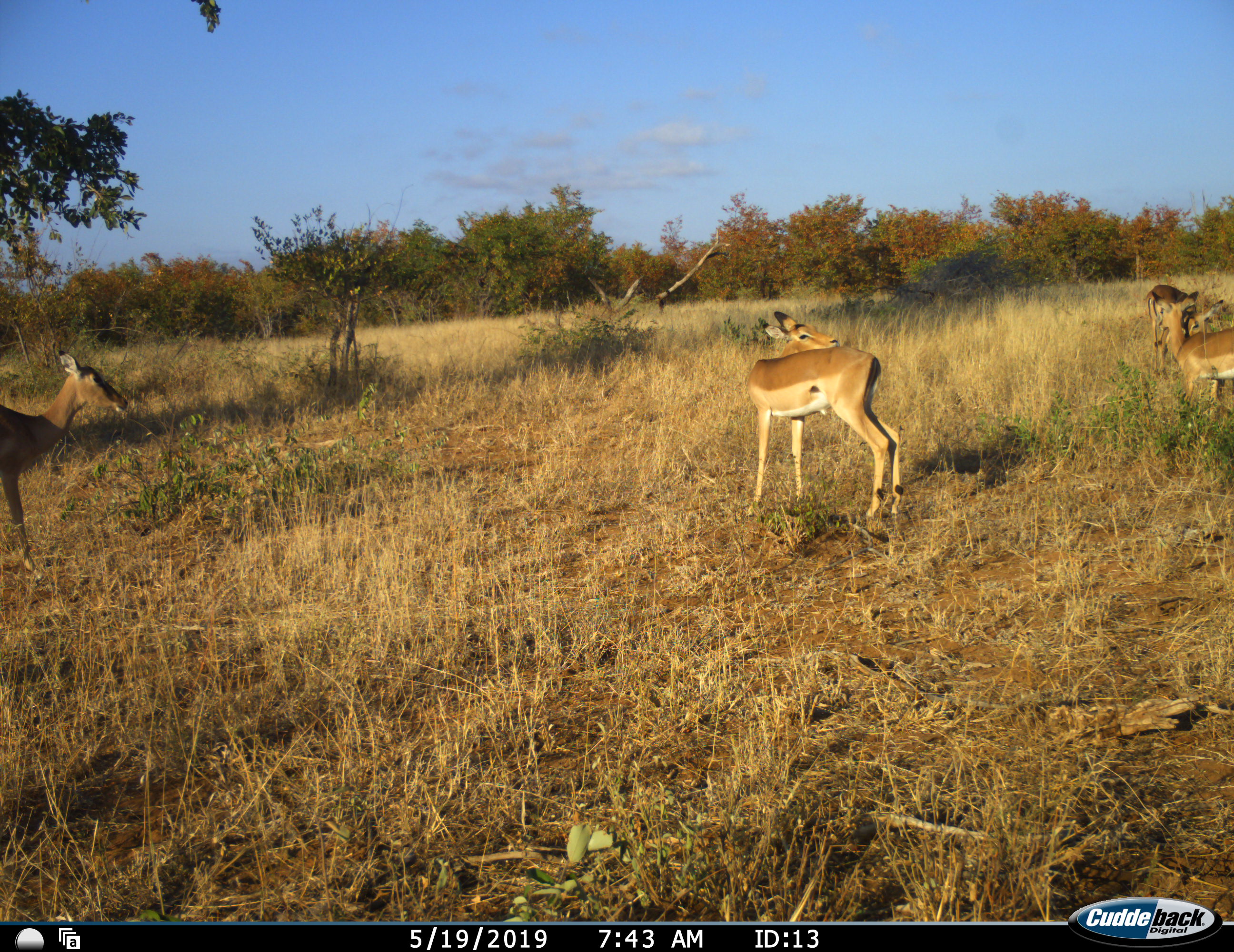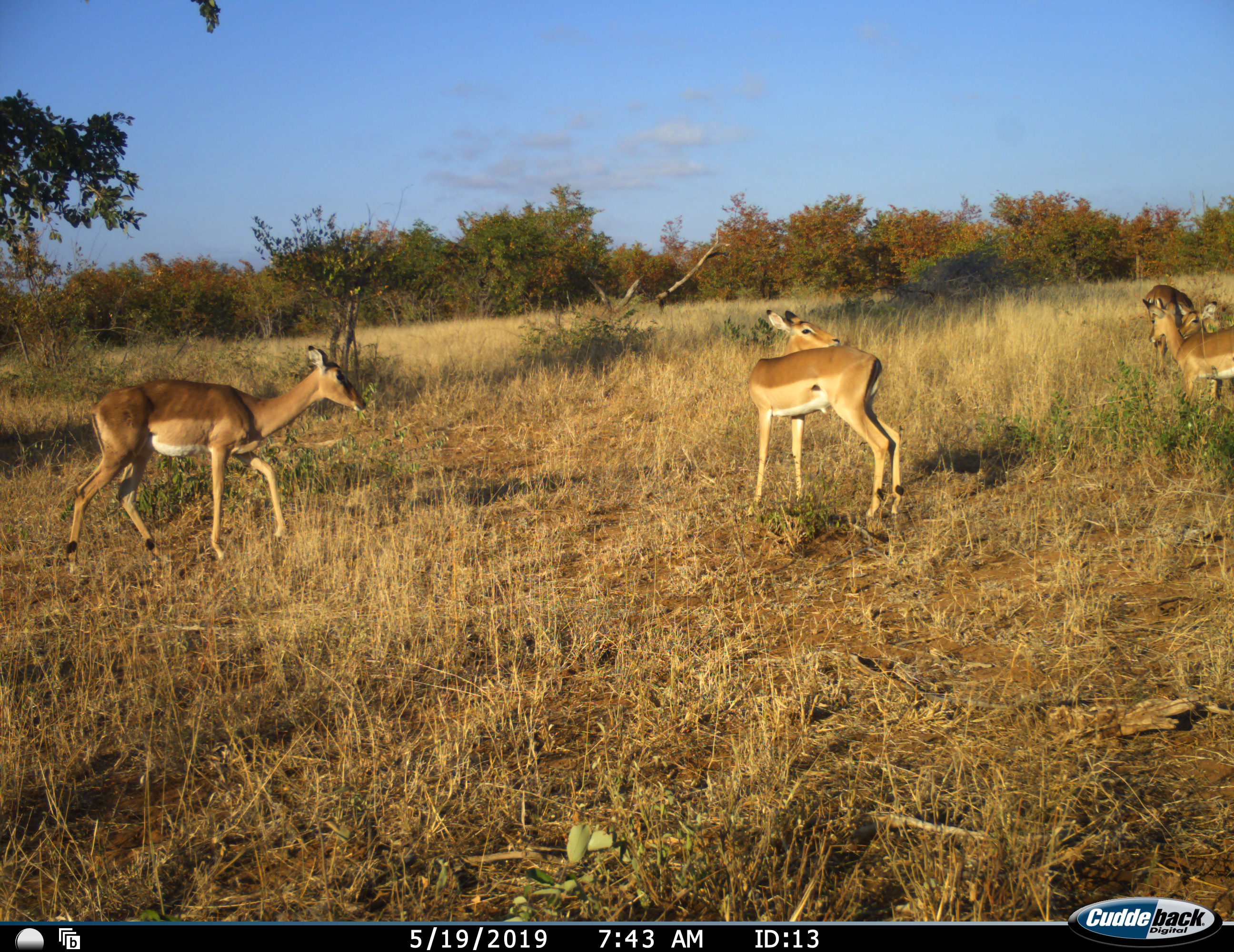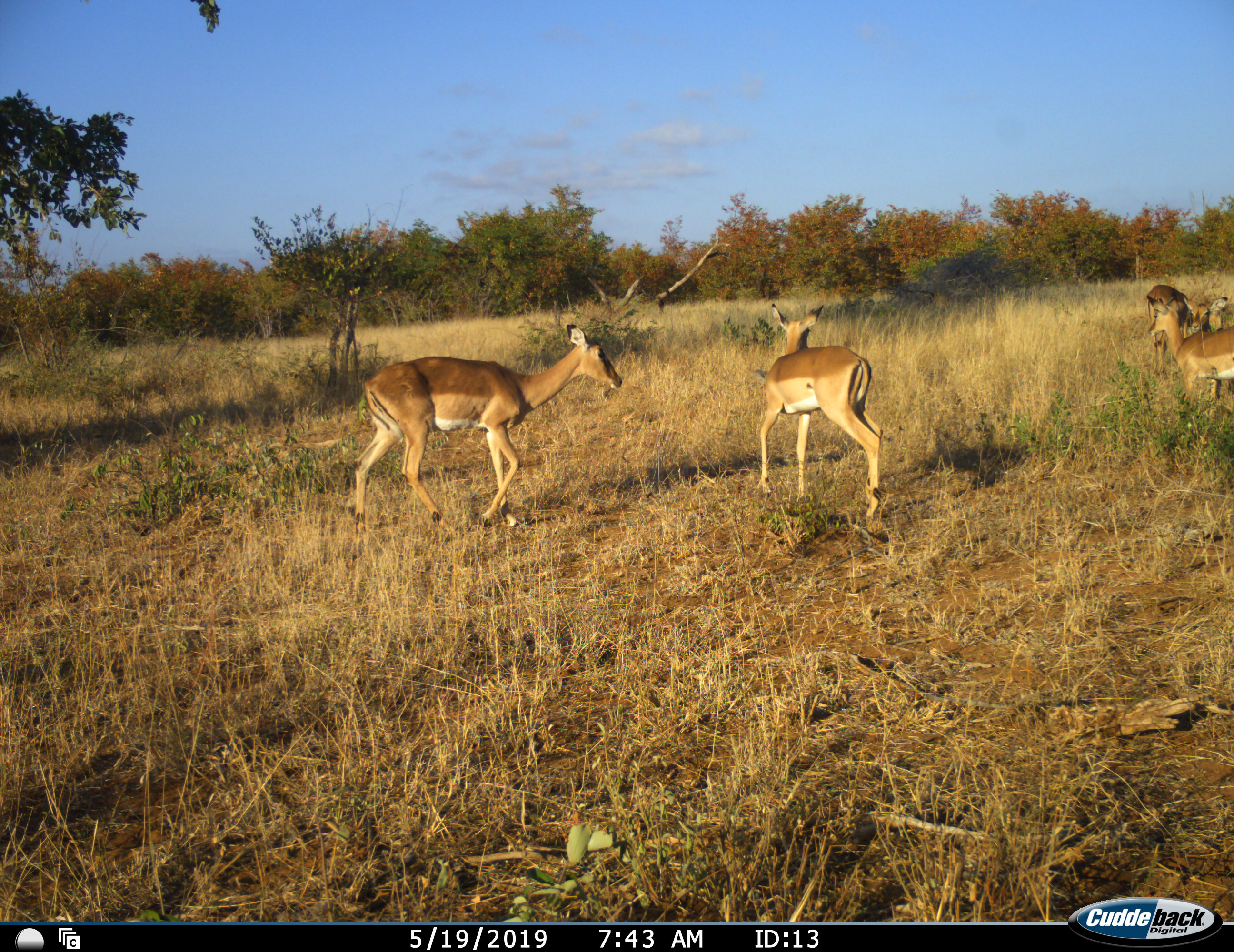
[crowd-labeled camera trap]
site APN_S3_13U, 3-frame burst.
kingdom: Animalia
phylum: Chordata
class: Mammalia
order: Artiodactyla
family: Bovidae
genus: Aepyceros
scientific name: Aepyceros melampus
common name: impala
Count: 4.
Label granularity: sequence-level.